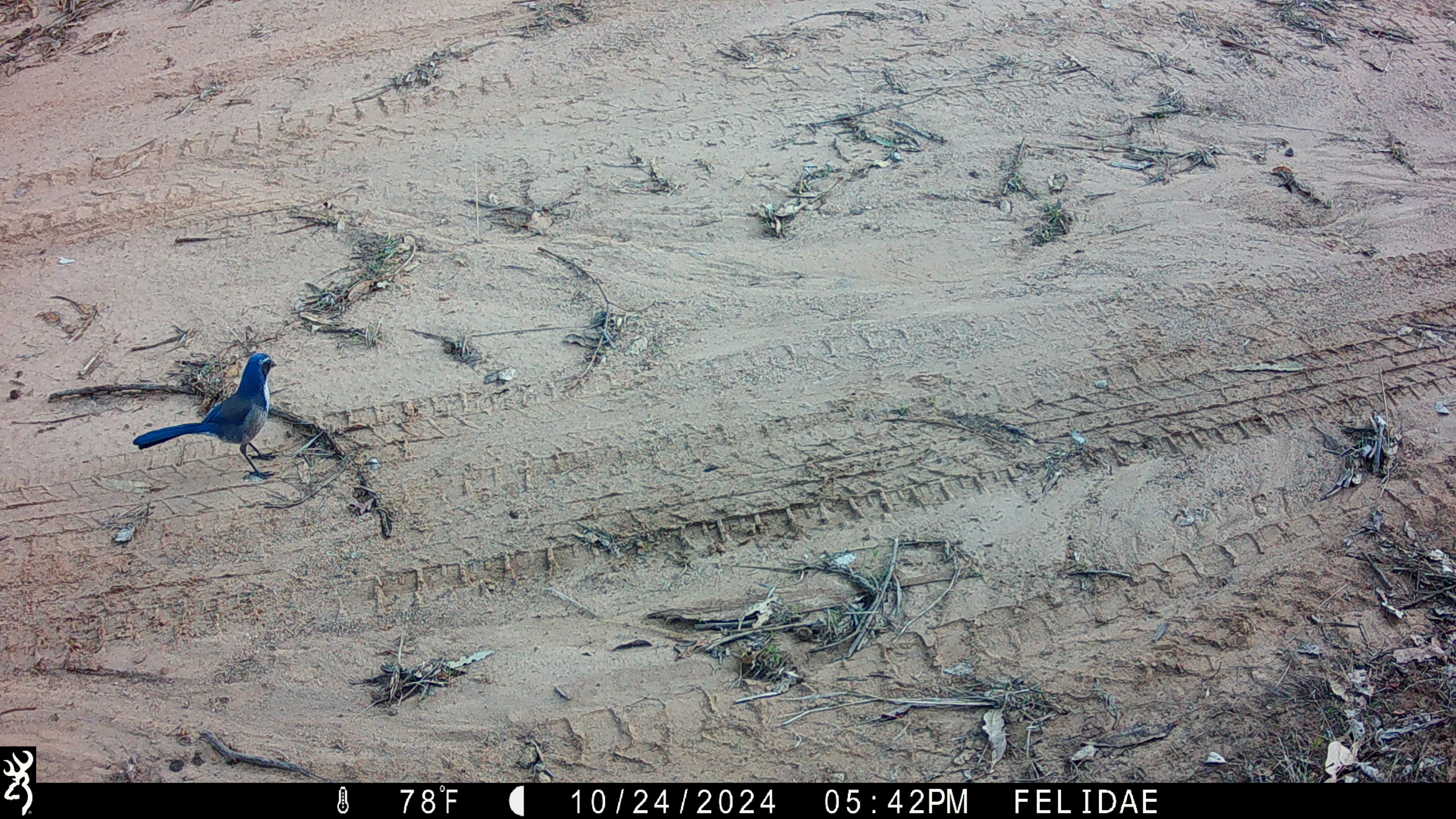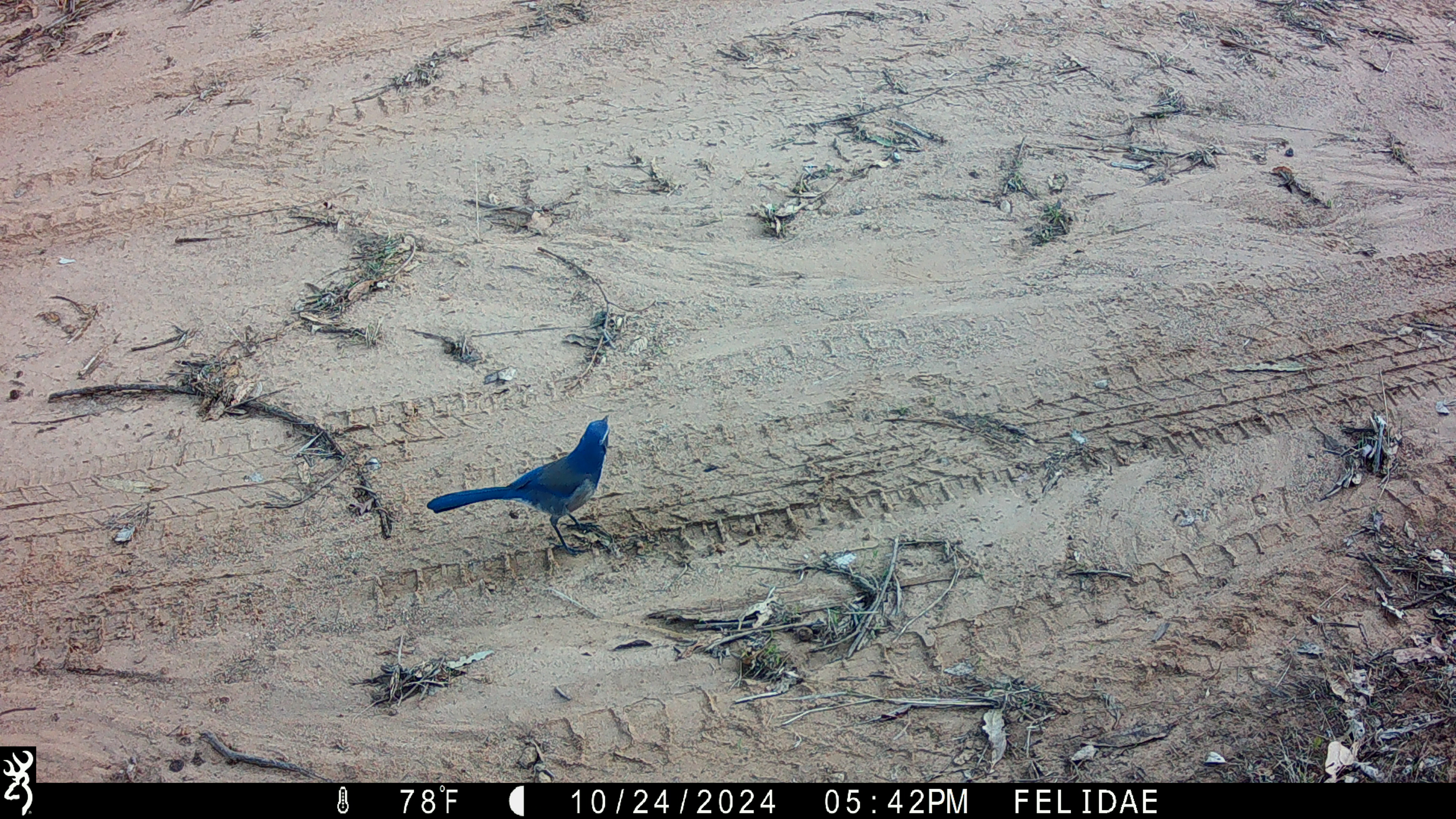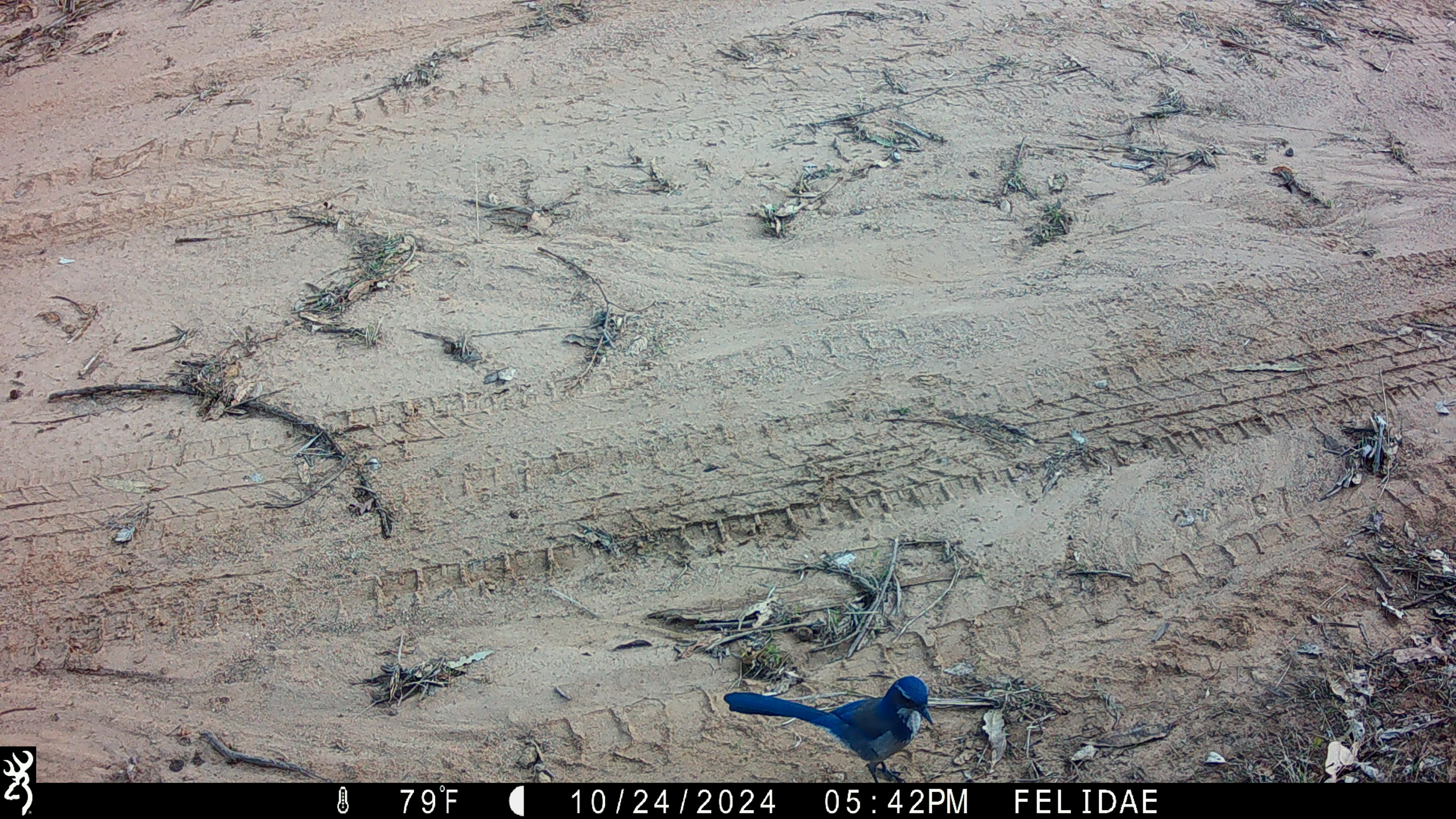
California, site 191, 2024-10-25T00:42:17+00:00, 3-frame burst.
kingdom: Animalia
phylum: Chordata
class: Aves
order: Passeriformes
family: Corvidae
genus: Aphelocoma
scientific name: Aphelocoma californica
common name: california scrub jay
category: western scrub-jay